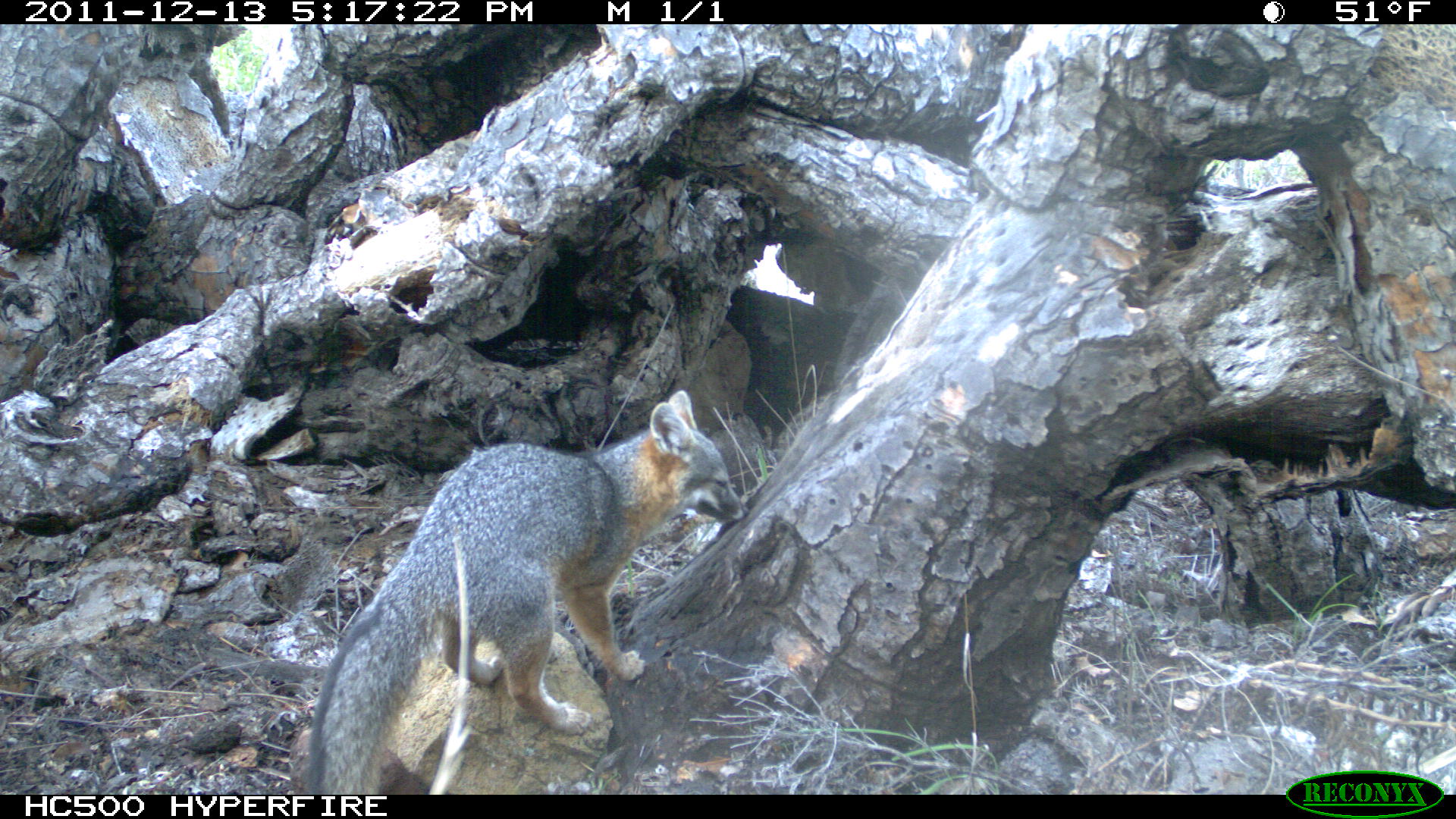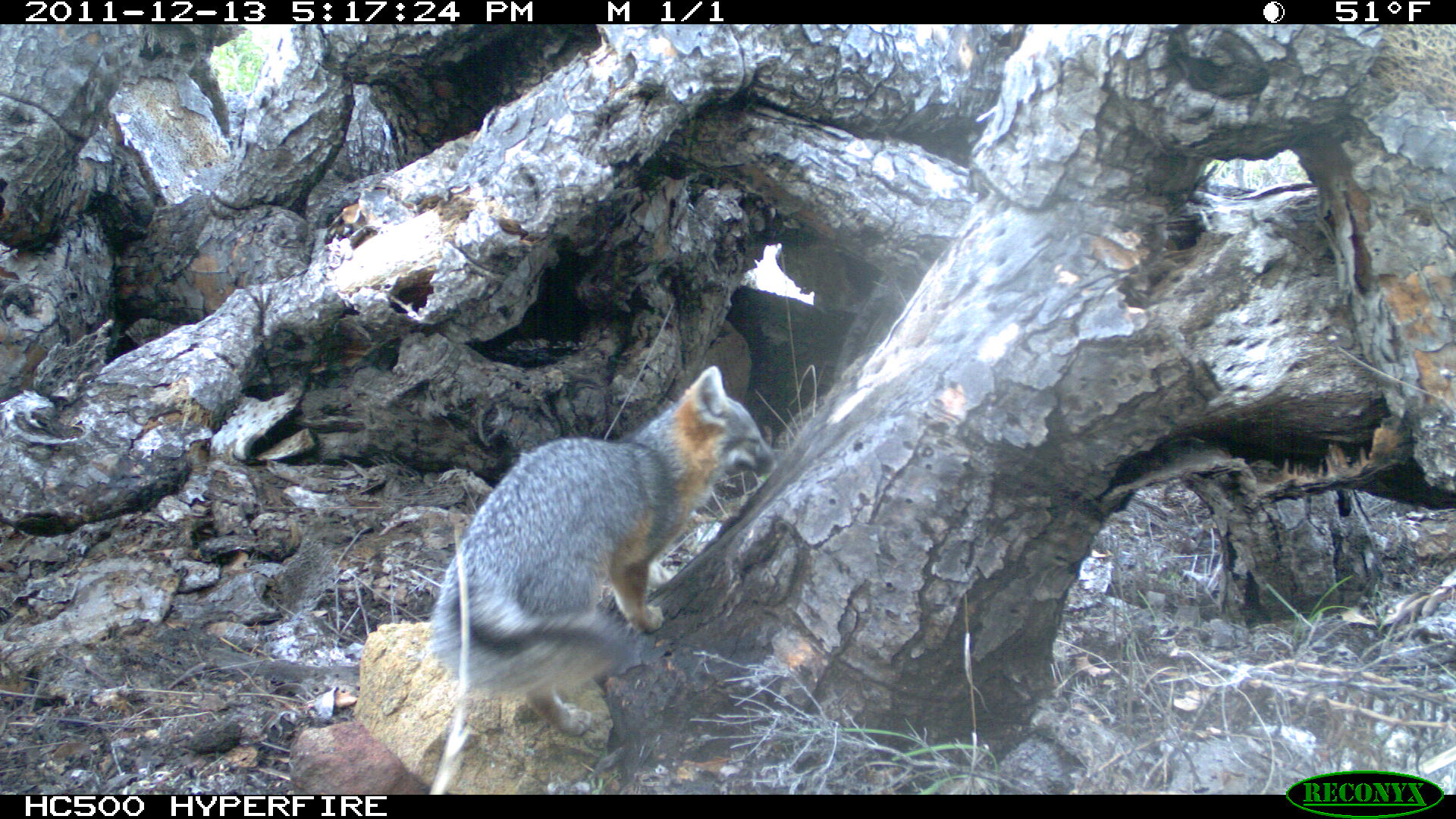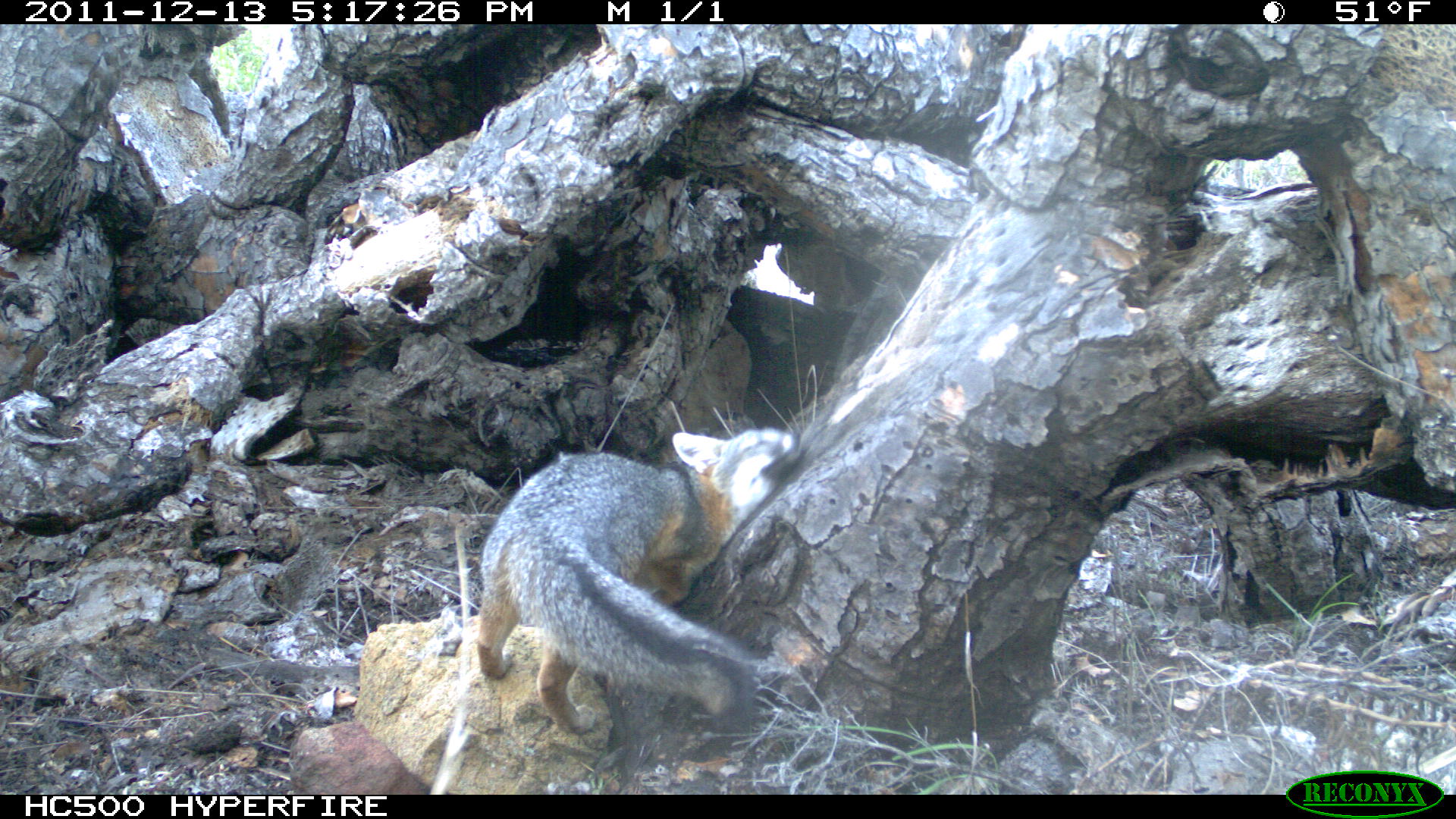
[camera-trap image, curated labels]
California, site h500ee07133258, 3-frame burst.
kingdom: Animalia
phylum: Chordata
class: Mammalia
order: Carnivora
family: Canidae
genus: Urocyon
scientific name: Urocyon littoralis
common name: island fox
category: fox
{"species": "fox (island fox) (Urocyon littoralis)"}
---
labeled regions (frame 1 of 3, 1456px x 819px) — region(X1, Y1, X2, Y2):
fox: region(298, 388, 749, 793)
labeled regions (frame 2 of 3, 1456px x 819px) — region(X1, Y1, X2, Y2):
fox: region(431, 365, 781, 736)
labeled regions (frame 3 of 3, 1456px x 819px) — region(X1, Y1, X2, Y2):
fox: region(474, 428, 809, 736)